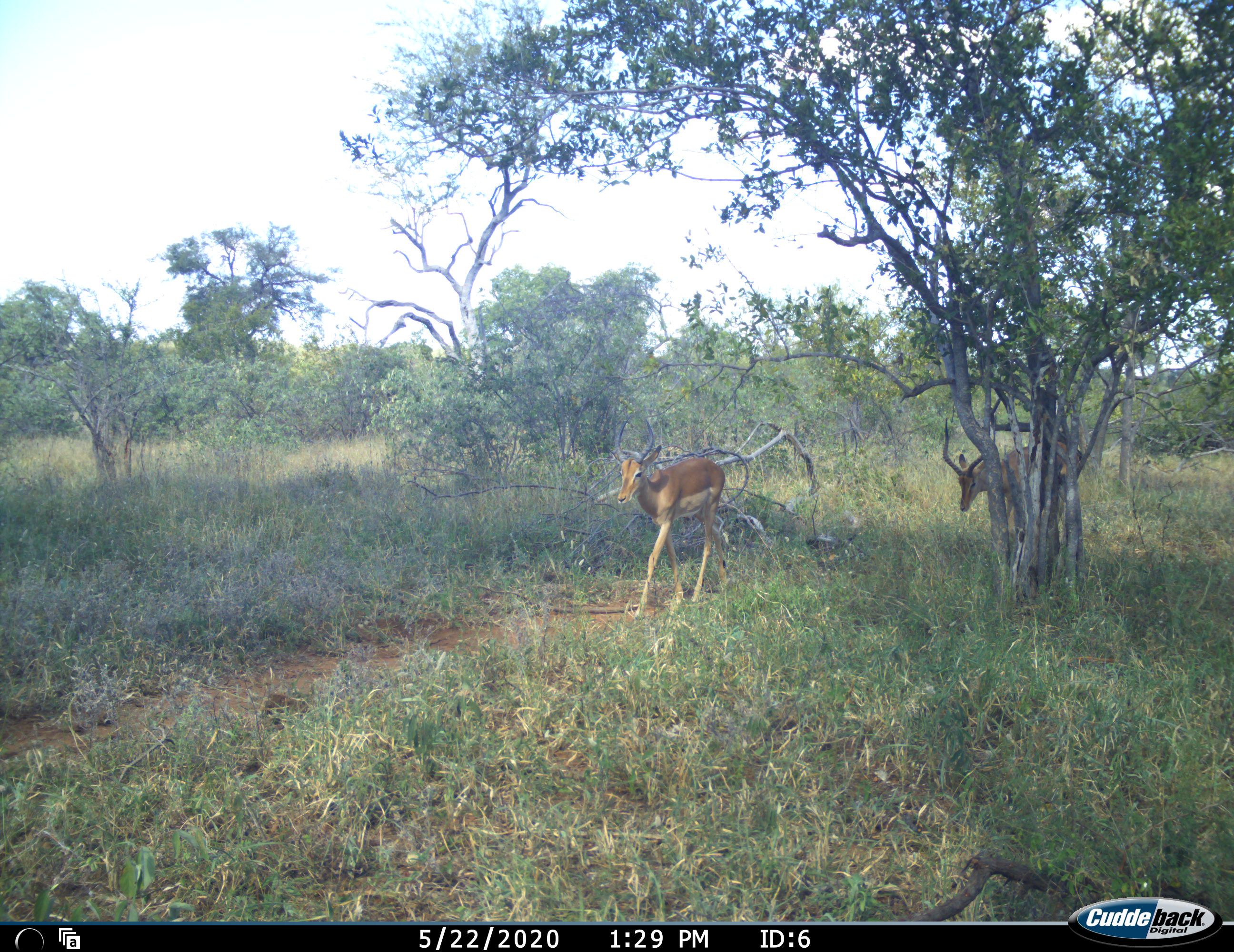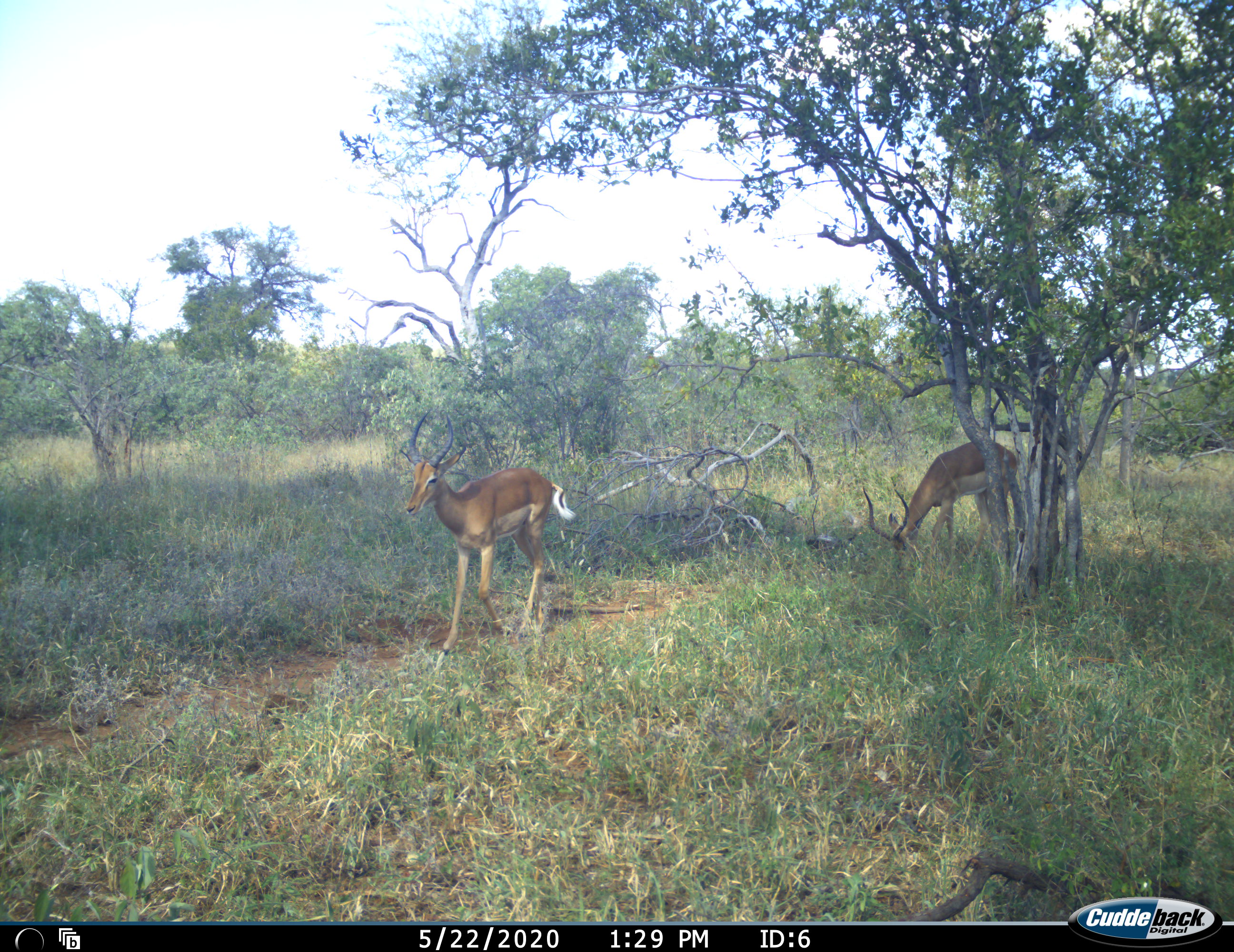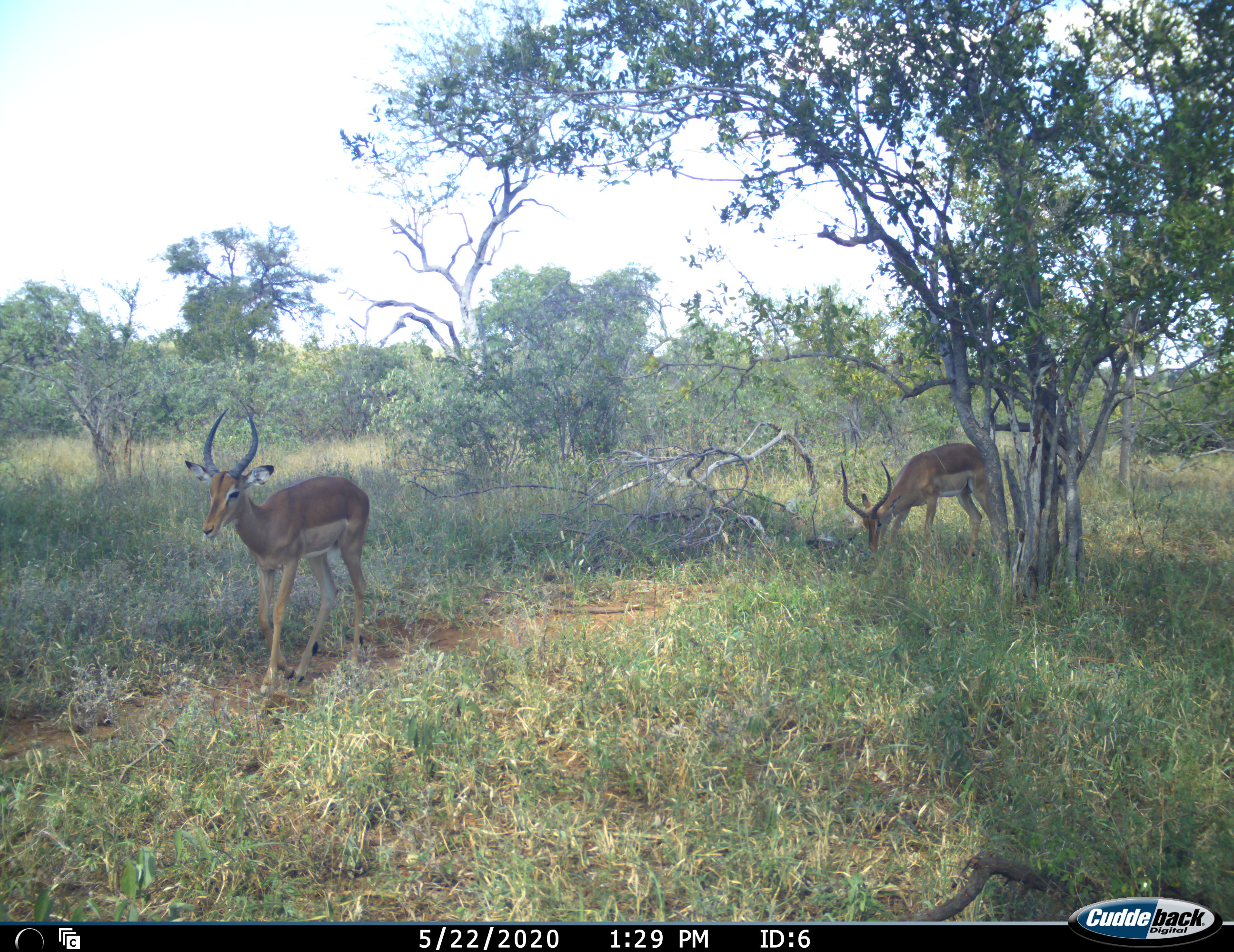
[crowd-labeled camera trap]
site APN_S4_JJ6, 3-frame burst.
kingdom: Animalia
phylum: Chordata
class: Mammalia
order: Artiodactyla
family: Bovidae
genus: Aepyceros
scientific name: Aepyceros melampus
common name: impala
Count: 2.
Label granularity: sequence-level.